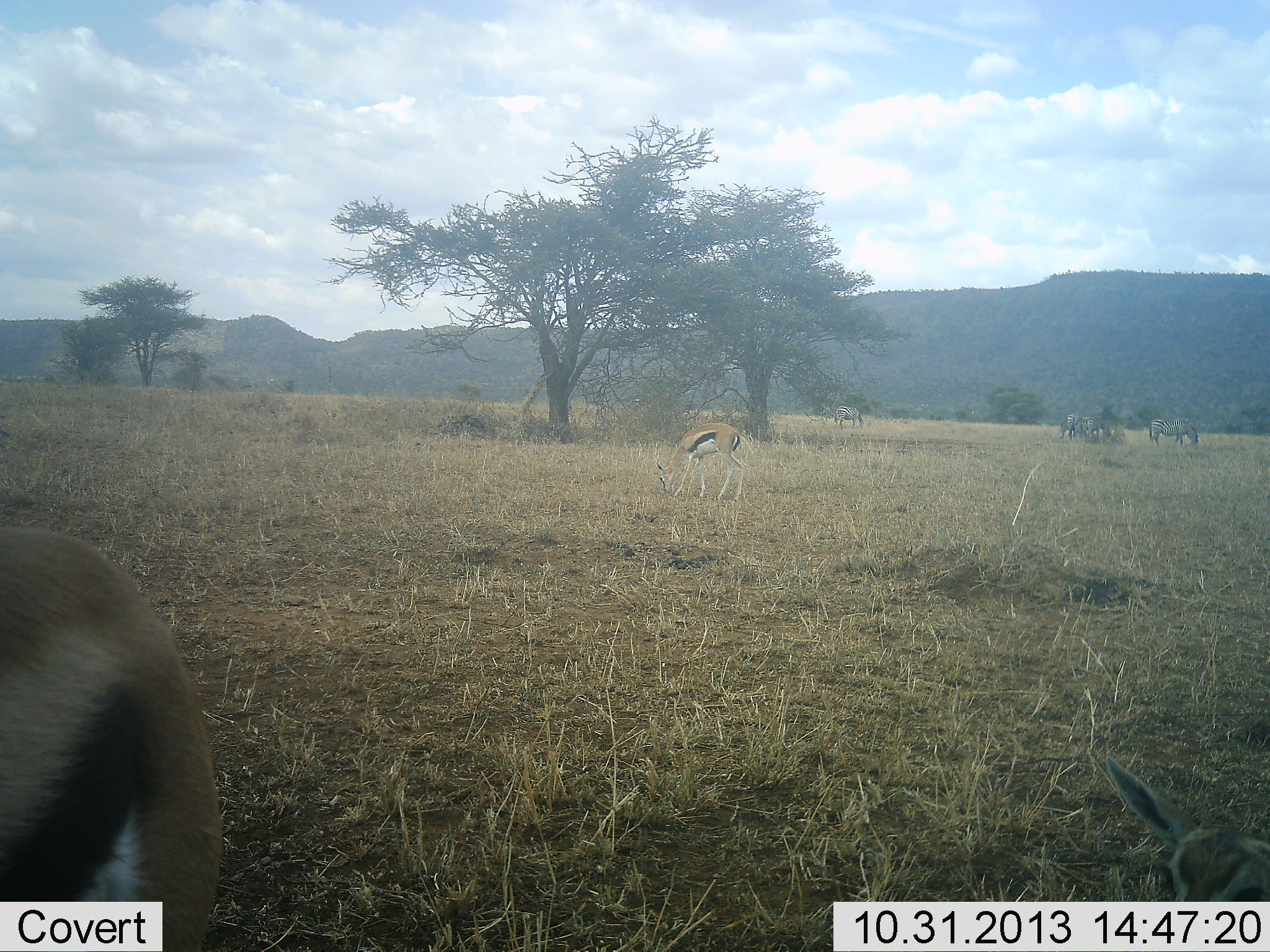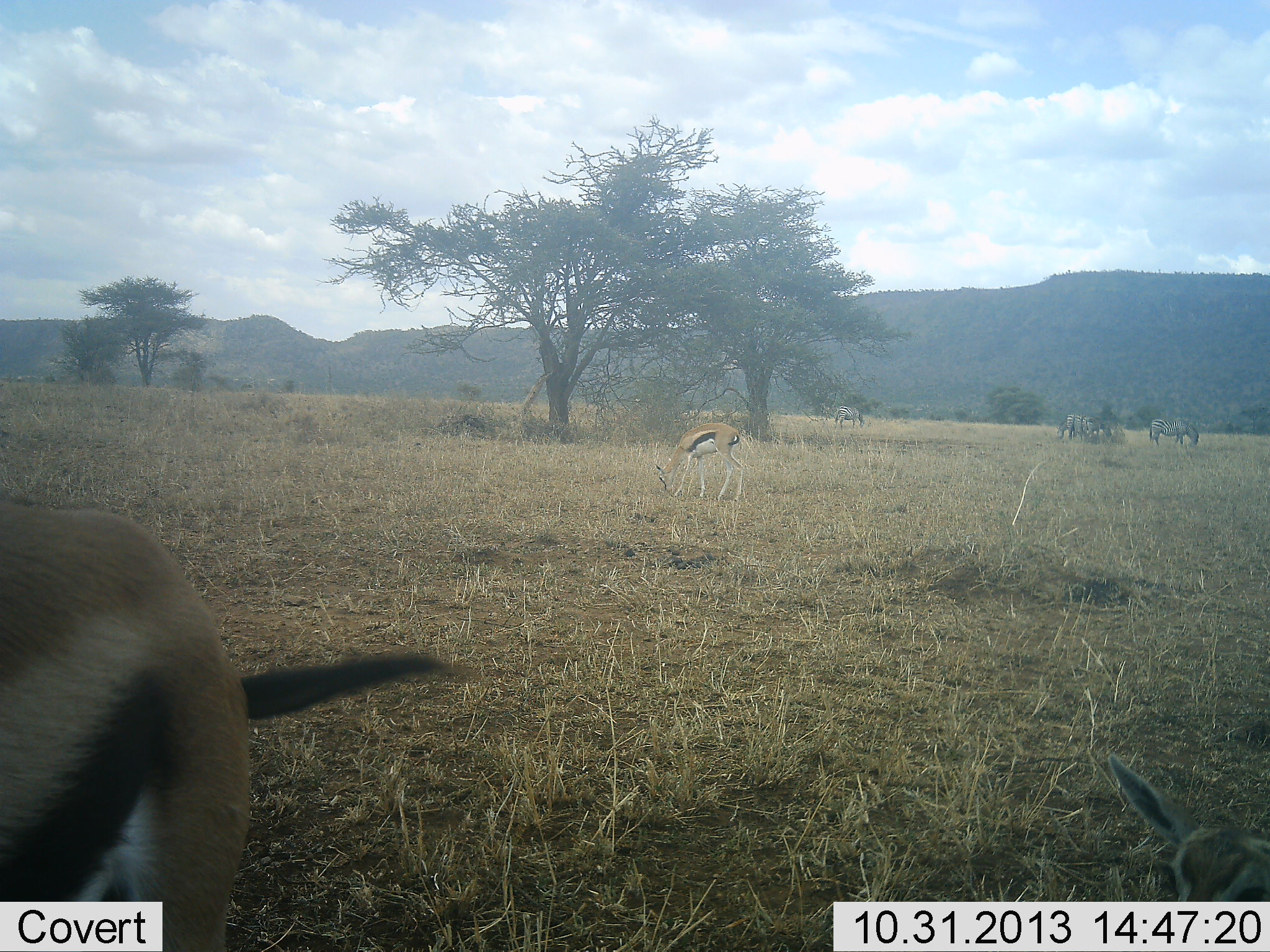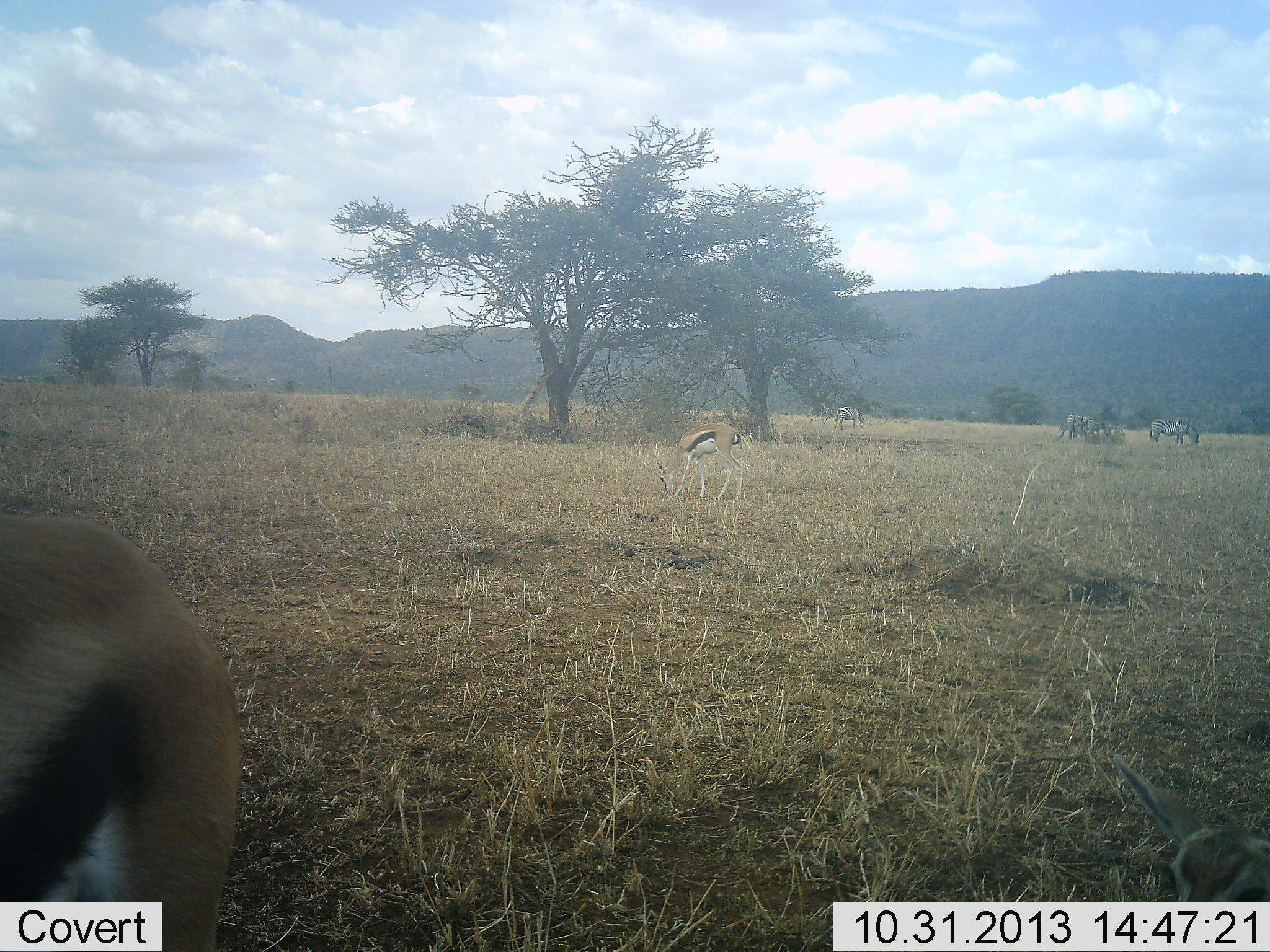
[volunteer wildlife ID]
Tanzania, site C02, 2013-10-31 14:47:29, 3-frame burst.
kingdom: Animalia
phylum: Chordata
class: Mammalia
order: Artiodactyla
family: Bovidae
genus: Eudorcas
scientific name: Eudorcas thomsonii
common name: thomson's gazelle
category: gazellethomsons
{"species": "gazellethomsons (thomson's gazelle) (Eudorcas thomsonii)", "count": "3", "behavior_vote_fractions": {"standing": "46%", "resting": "46%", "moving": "0%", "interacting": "0%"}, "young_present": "23%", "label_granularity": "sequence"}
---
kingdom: Animalia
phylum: Chordata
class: Mammalia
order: Perissodactyla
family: Equidae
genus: Equus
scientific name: Equus quagga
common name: plains zebra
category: zebra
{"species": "zebra (plains zebra) (Equus quagga)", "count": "3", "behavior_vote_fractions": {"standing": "10%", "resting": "0%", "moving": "0%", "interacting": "10%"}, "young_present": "0%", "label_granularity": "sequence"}